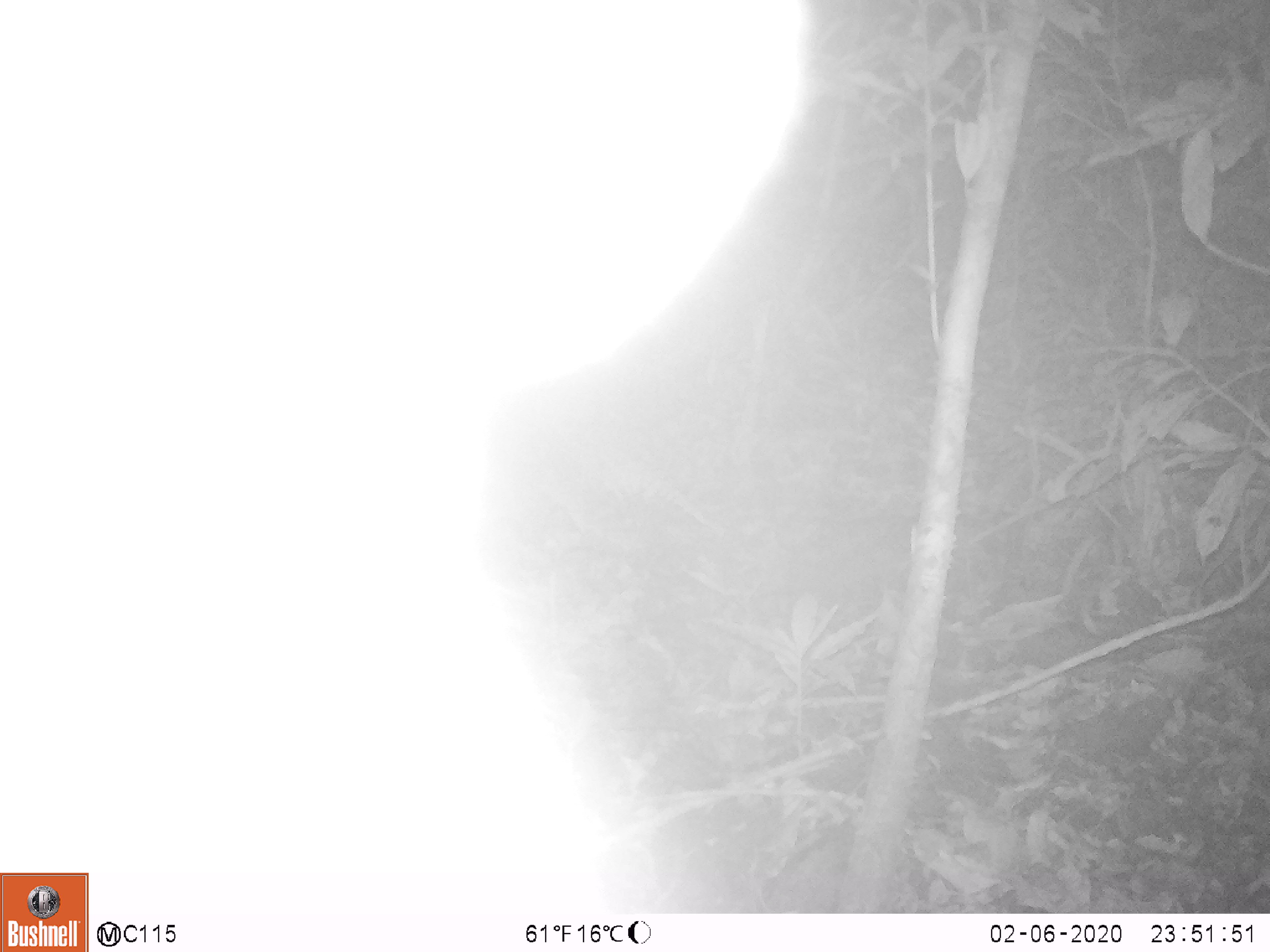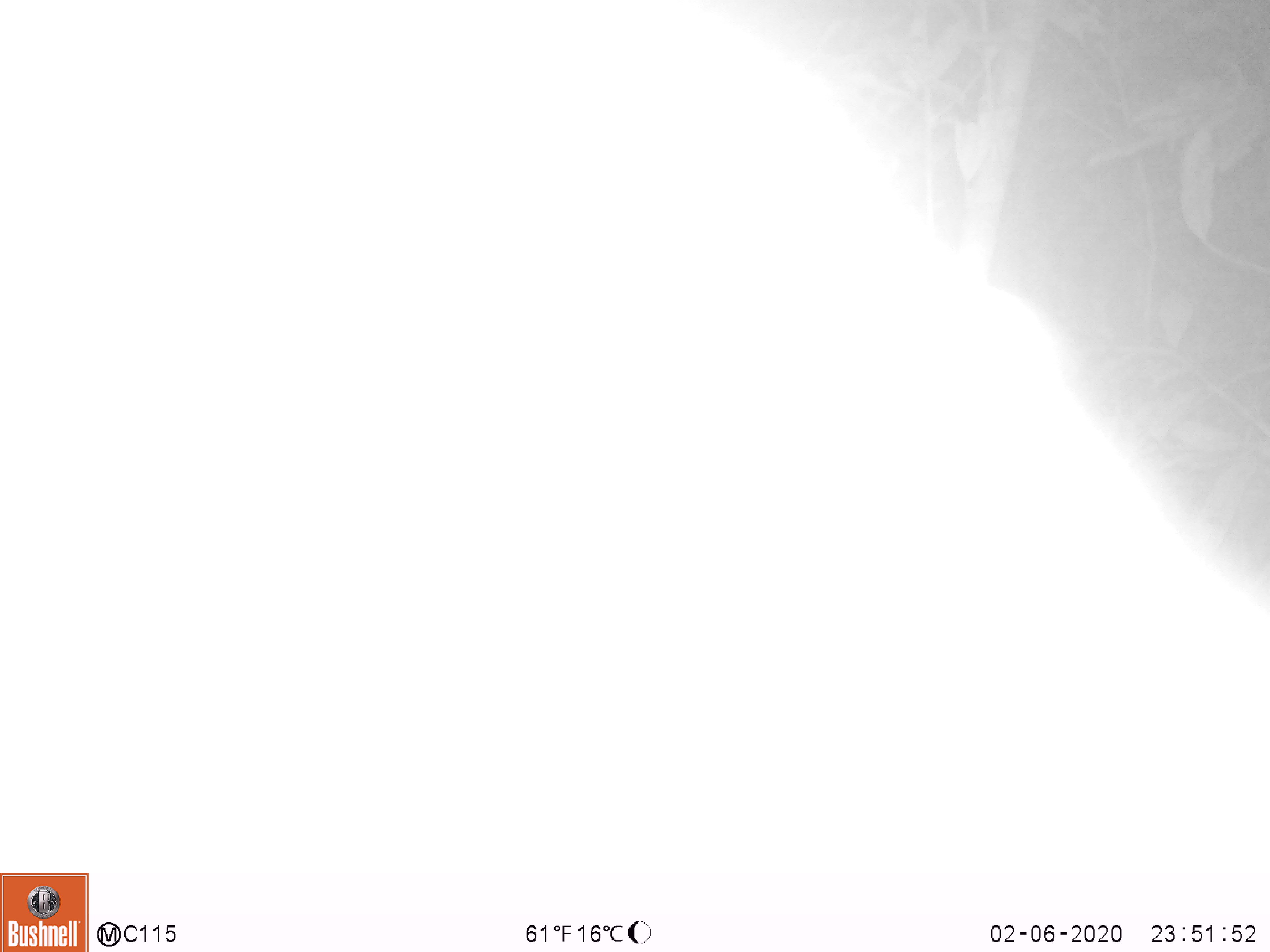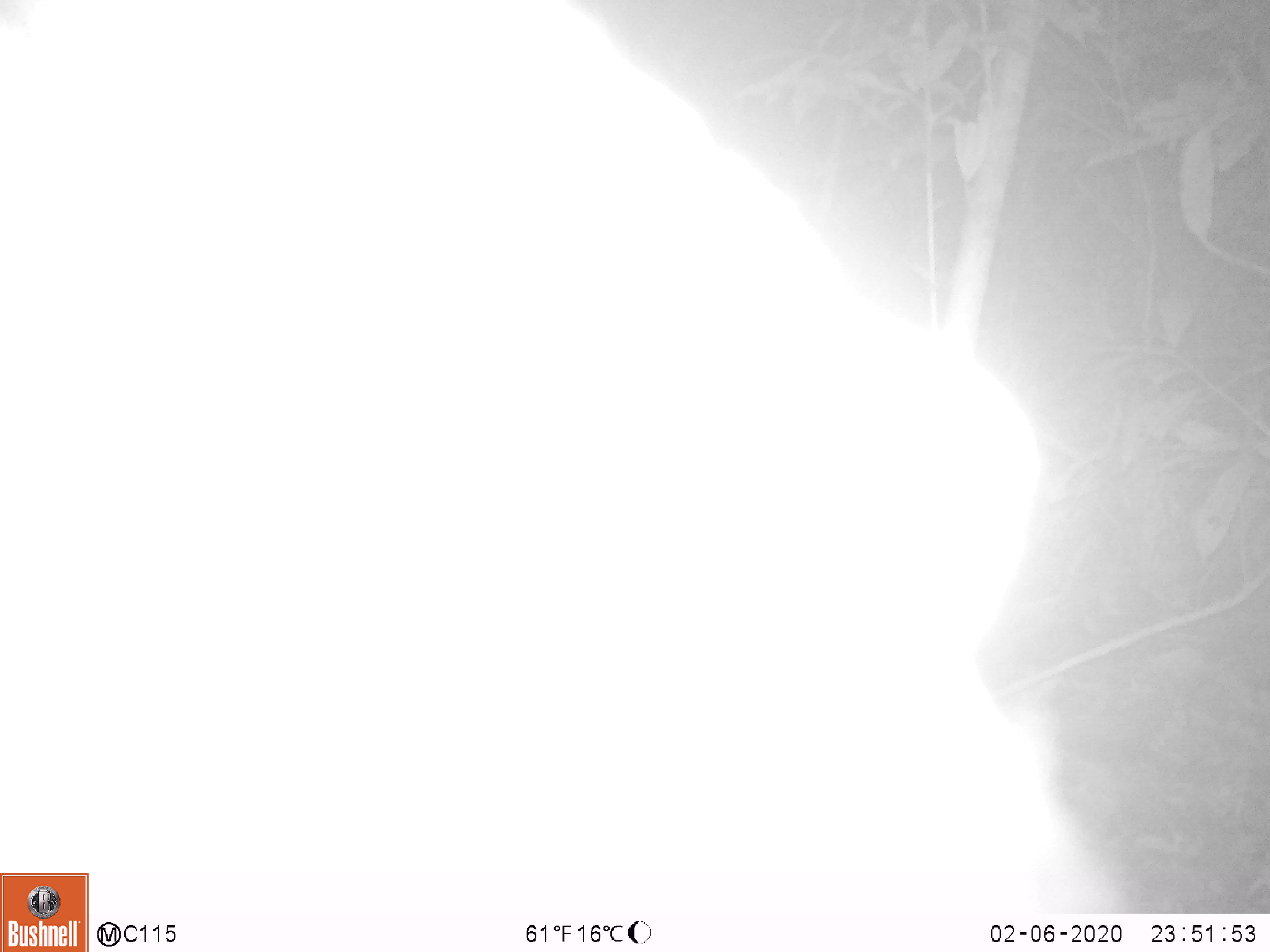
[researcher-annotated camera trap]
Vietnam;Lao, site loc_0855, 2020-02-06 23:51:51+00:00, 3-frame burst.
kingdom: Animalia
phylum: Chordata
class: Mammalia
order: Artiodactyla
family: Bovidae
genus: Capricornis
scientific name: Capricornis sumatraensis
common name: chinese serow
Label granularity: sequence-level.